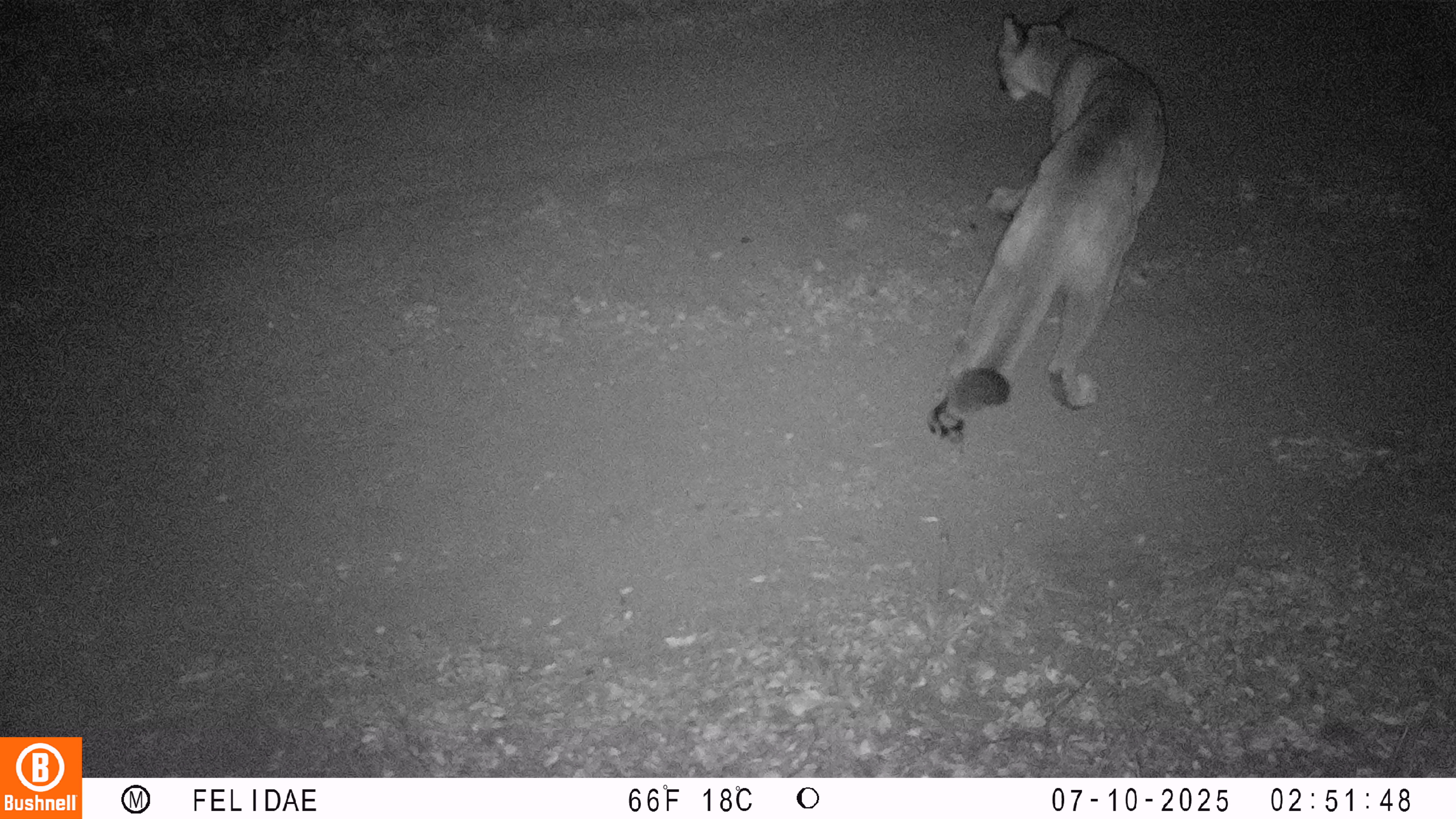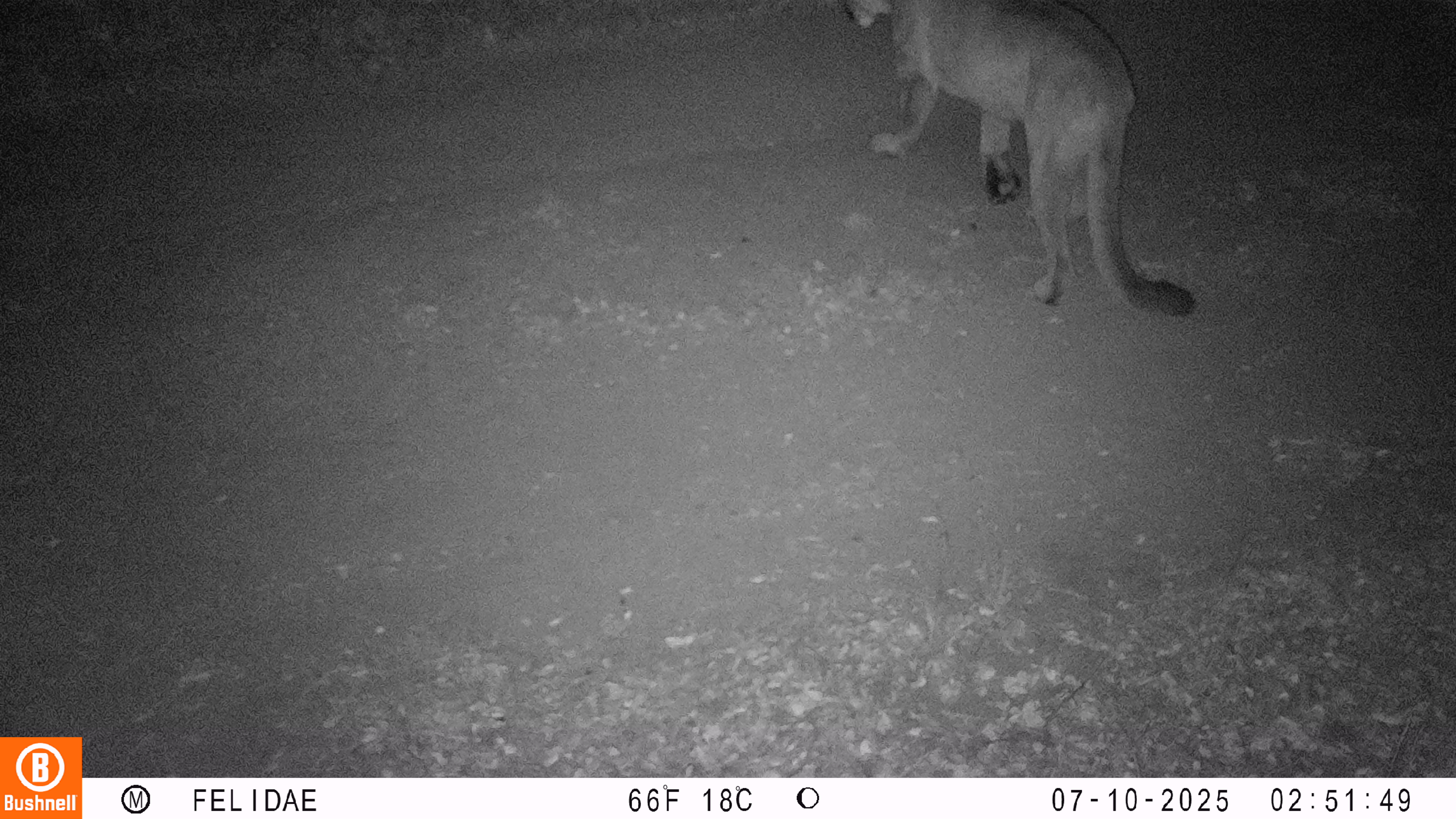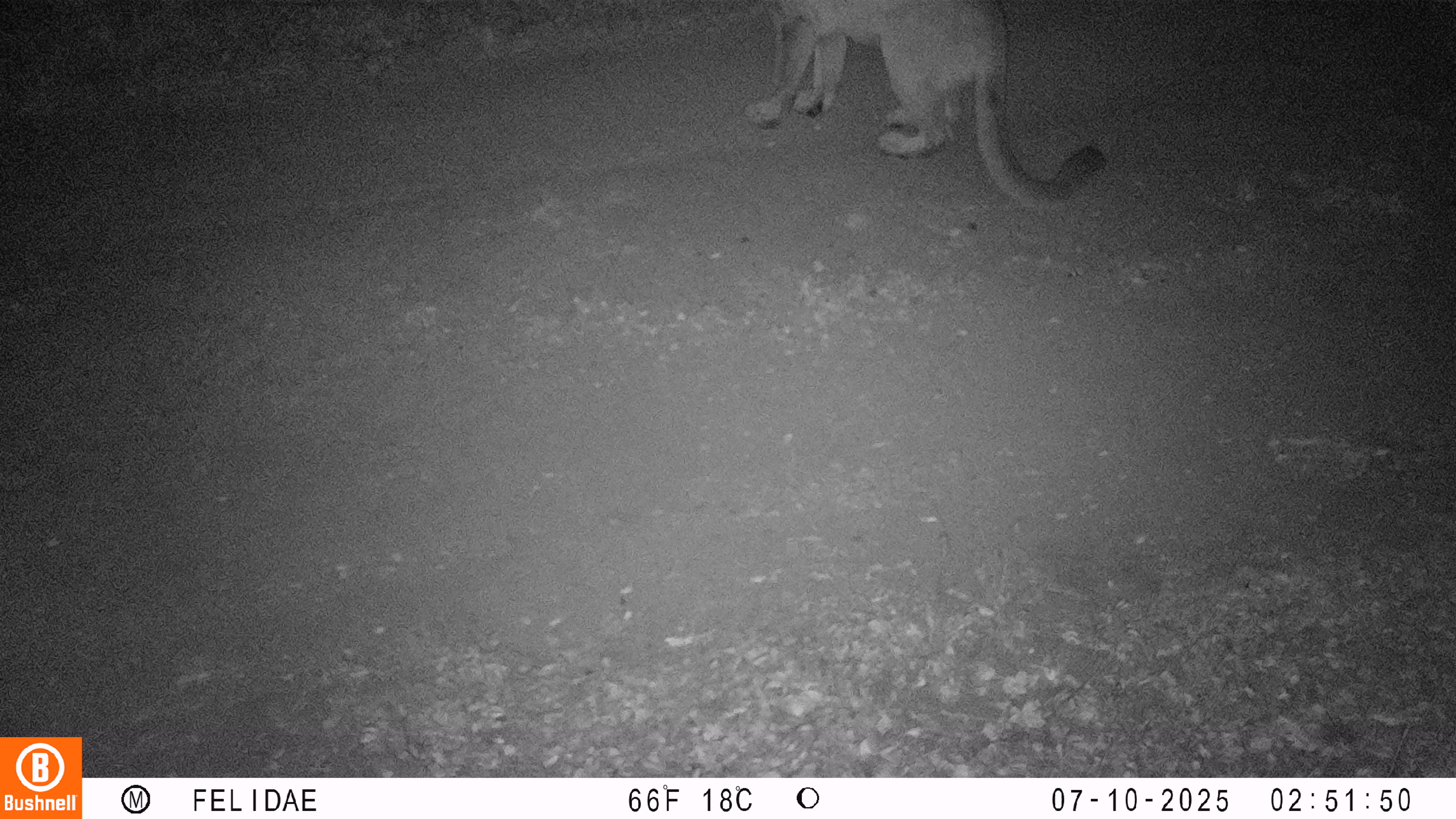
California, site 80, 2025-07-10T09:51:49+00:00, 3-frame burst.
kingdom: Animalia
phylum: Chordata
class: Mammalia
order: Carnivora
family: Felidae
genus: Puma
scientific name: Puma concolor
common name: puma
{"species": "puma (Puma concolor)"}